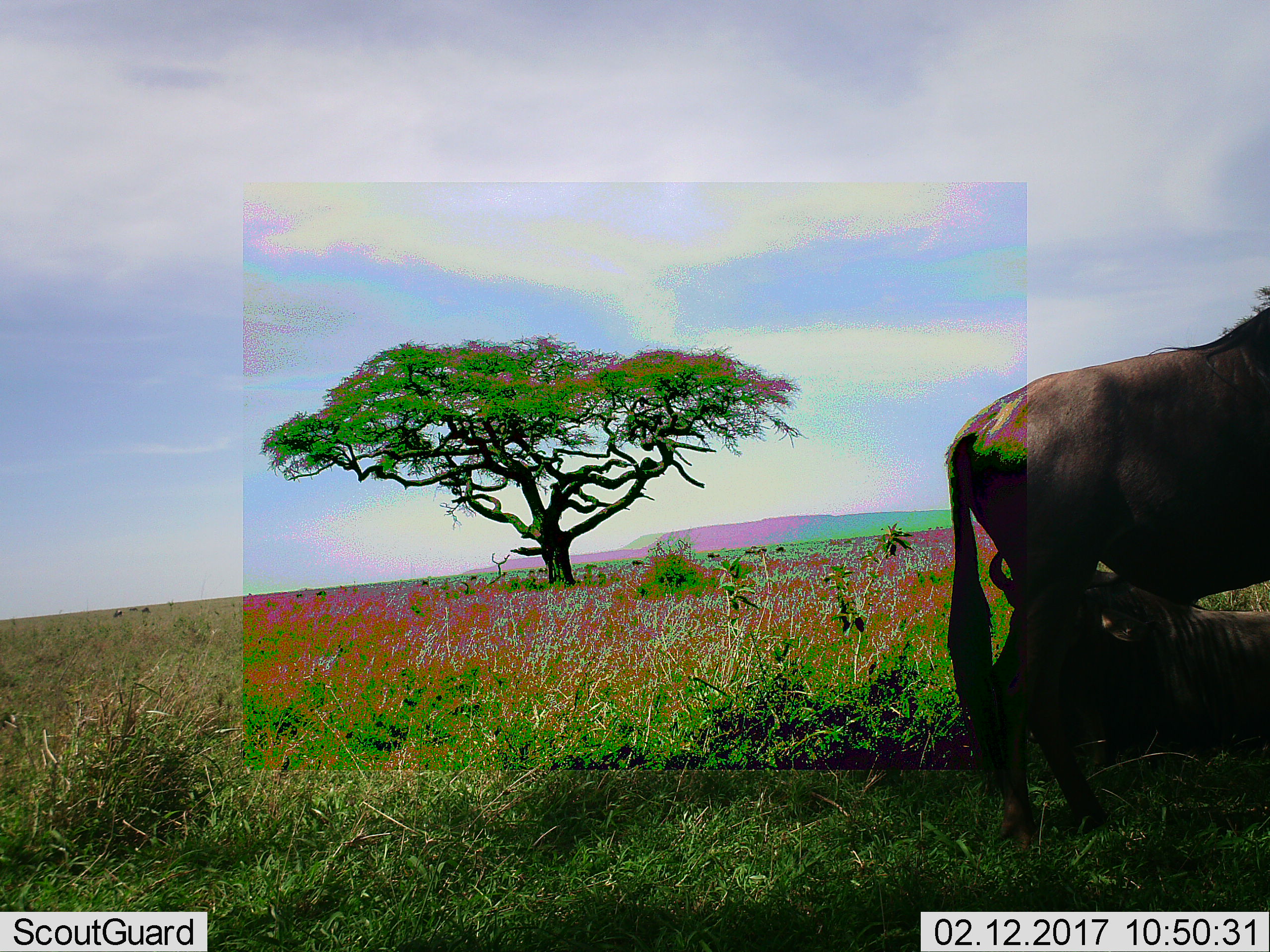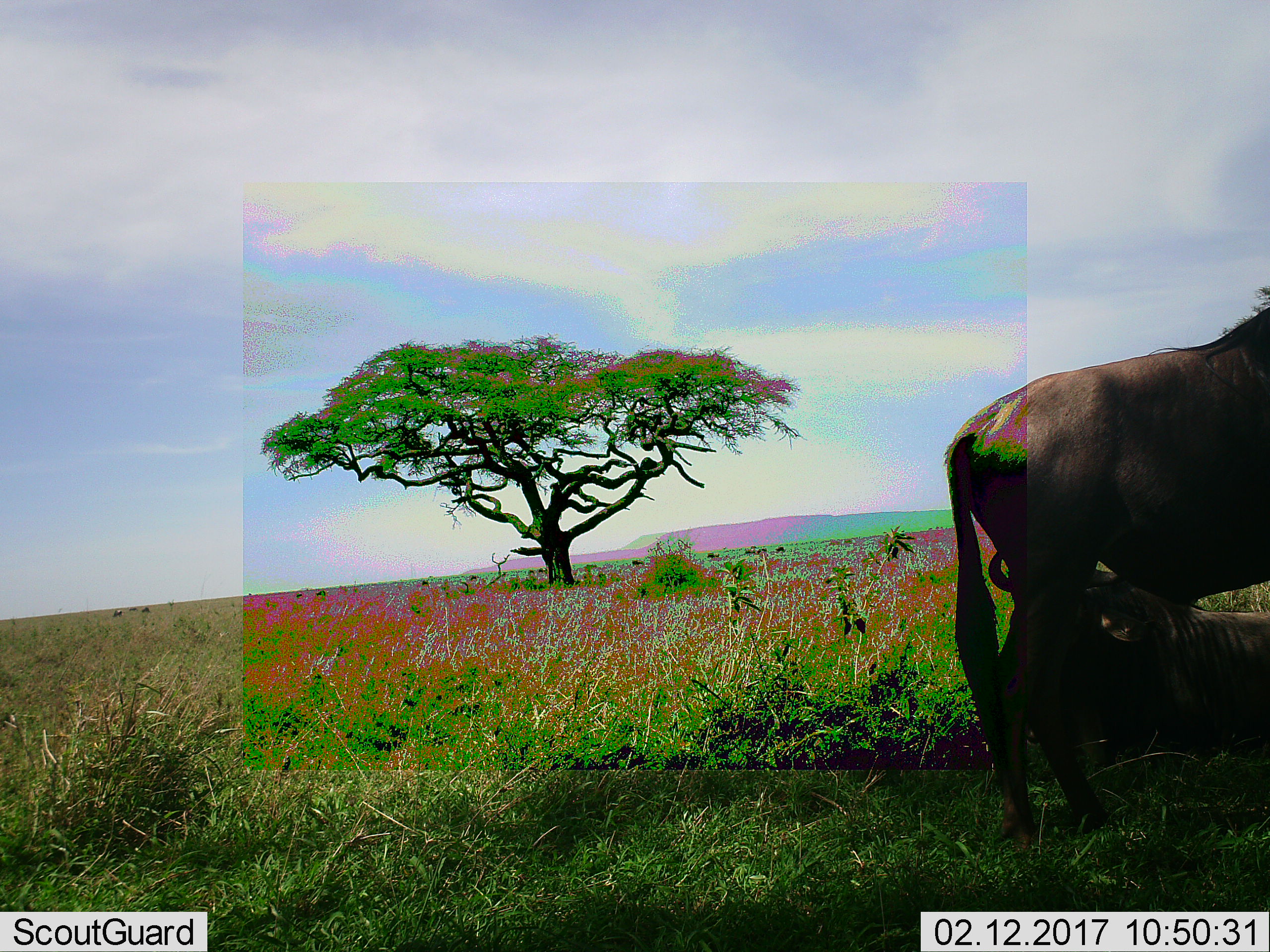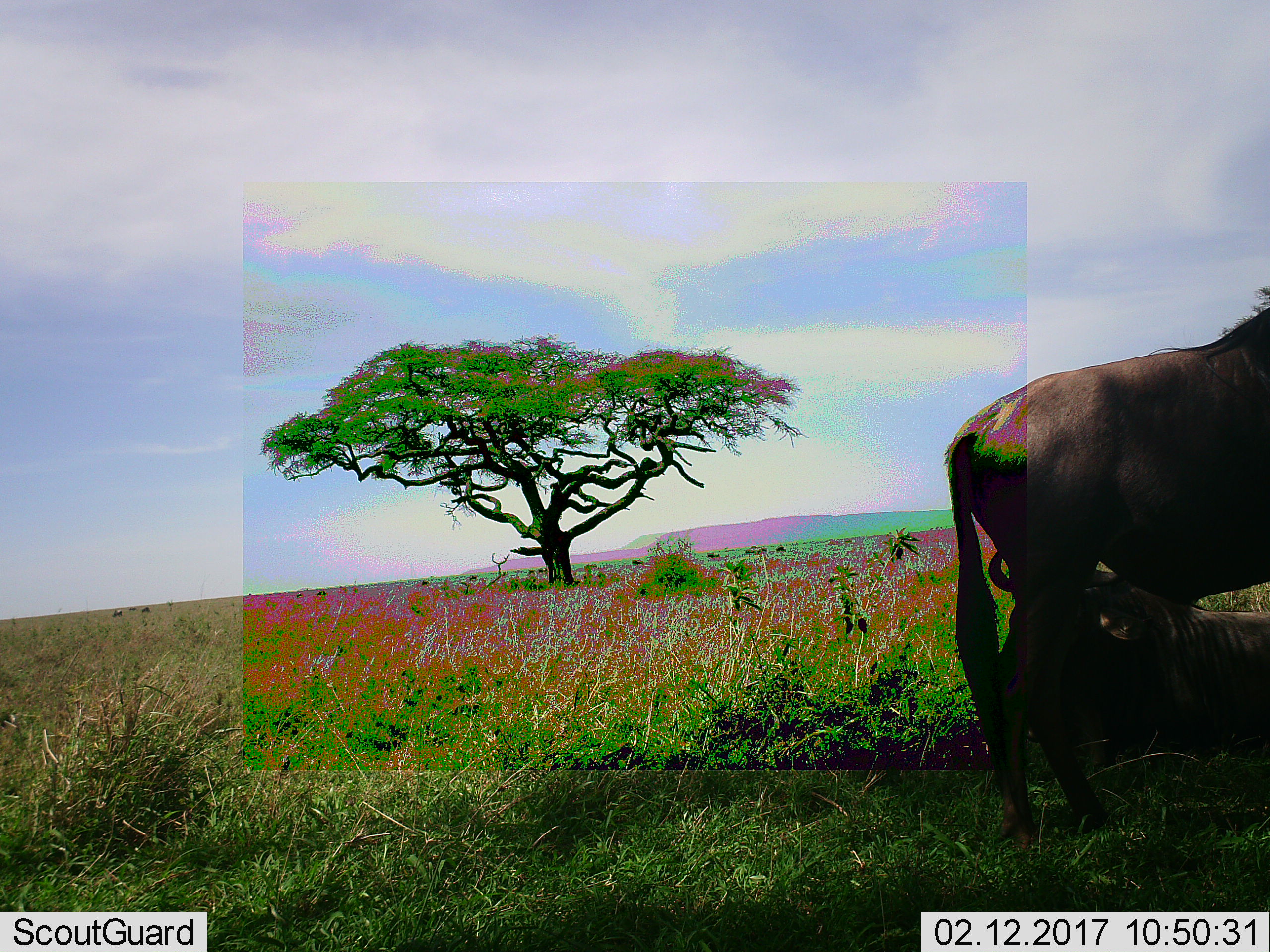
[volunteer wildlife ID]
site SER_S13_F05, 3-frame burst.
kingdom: Animalia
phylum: Chordata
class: Mammalia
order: Artiodactyla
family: Bovidae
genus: Connochaetes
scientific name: Connochaetes taurinus taurinus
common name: blue wildebeest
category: wildebeestblue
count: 2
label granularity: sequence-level